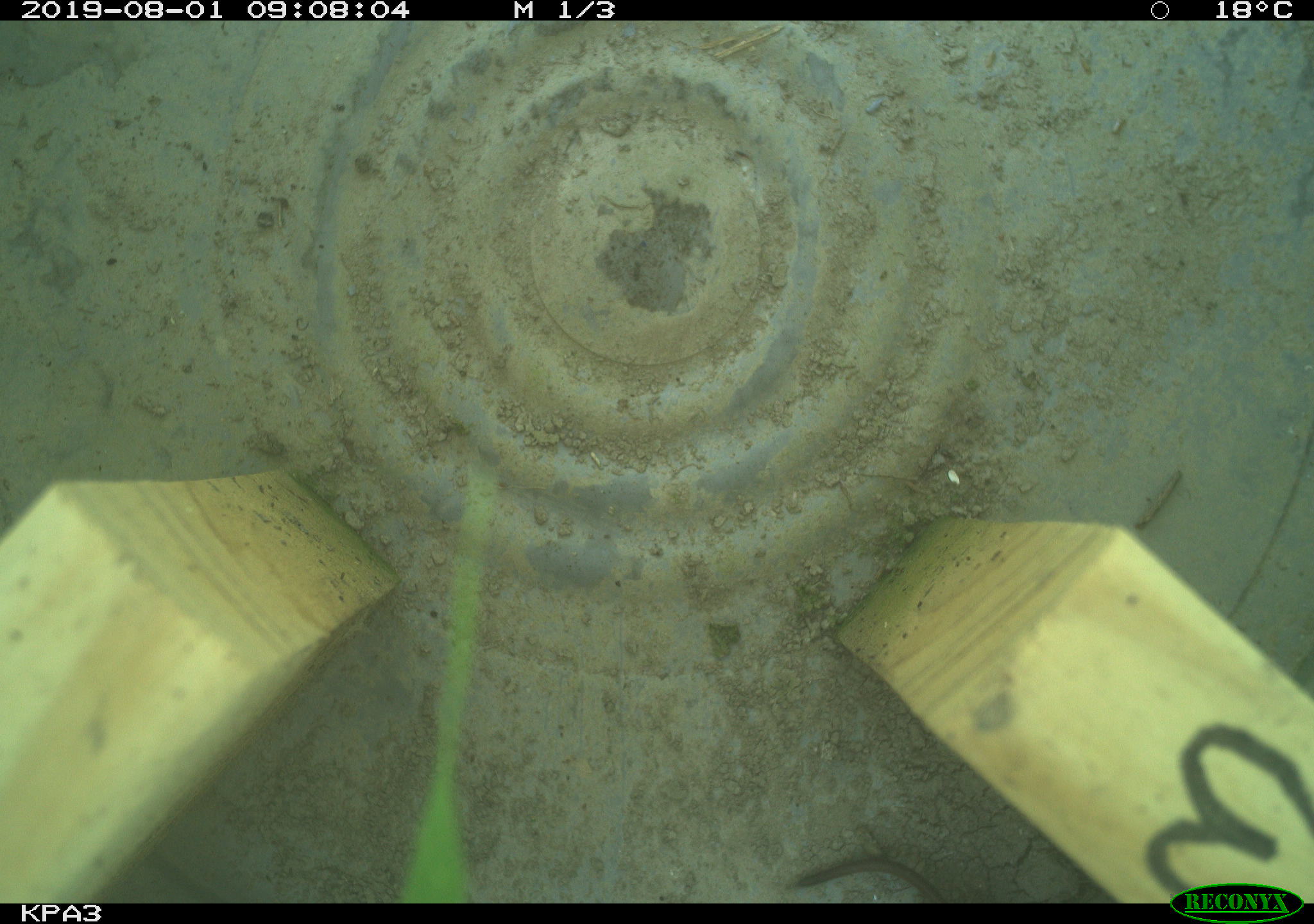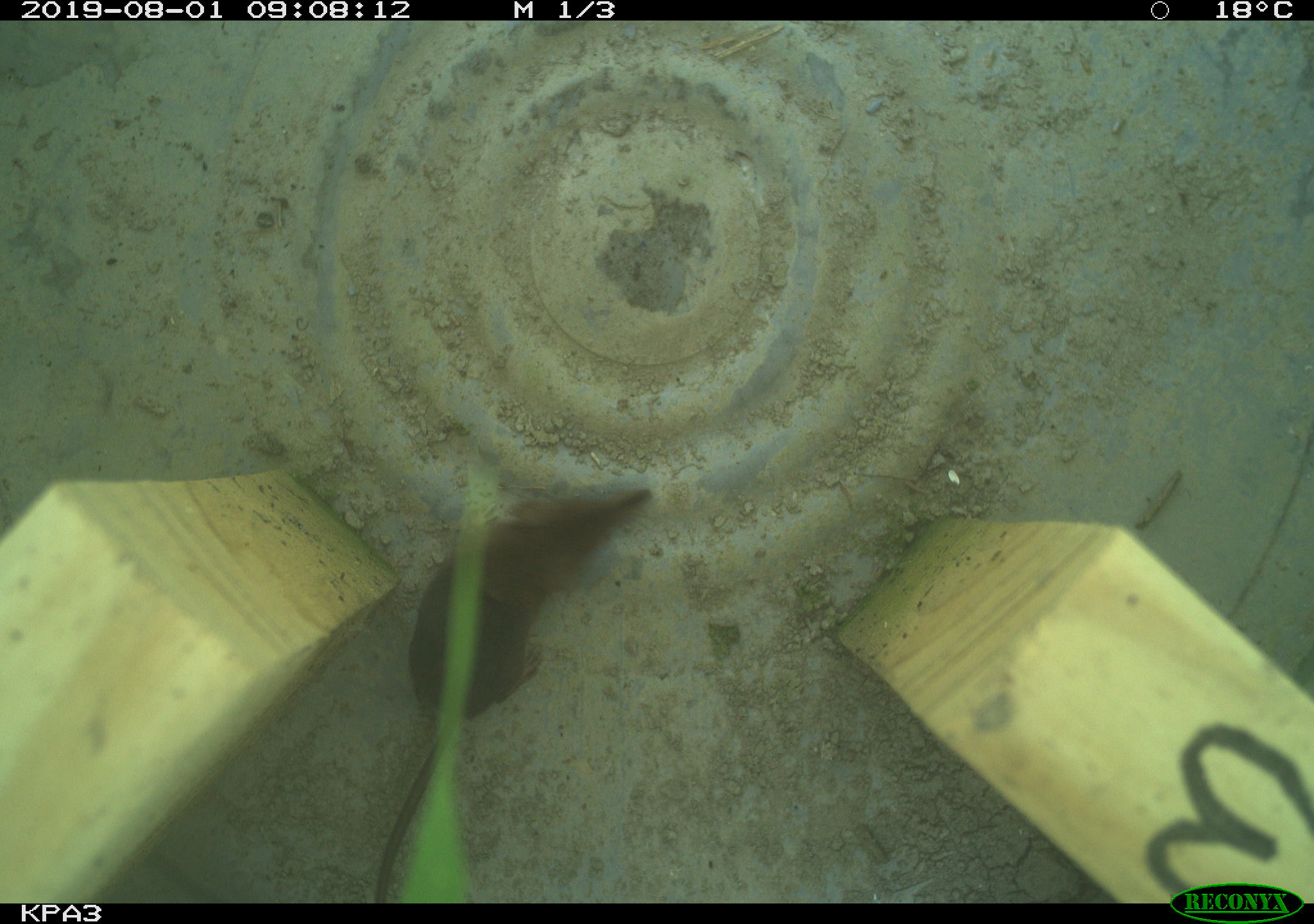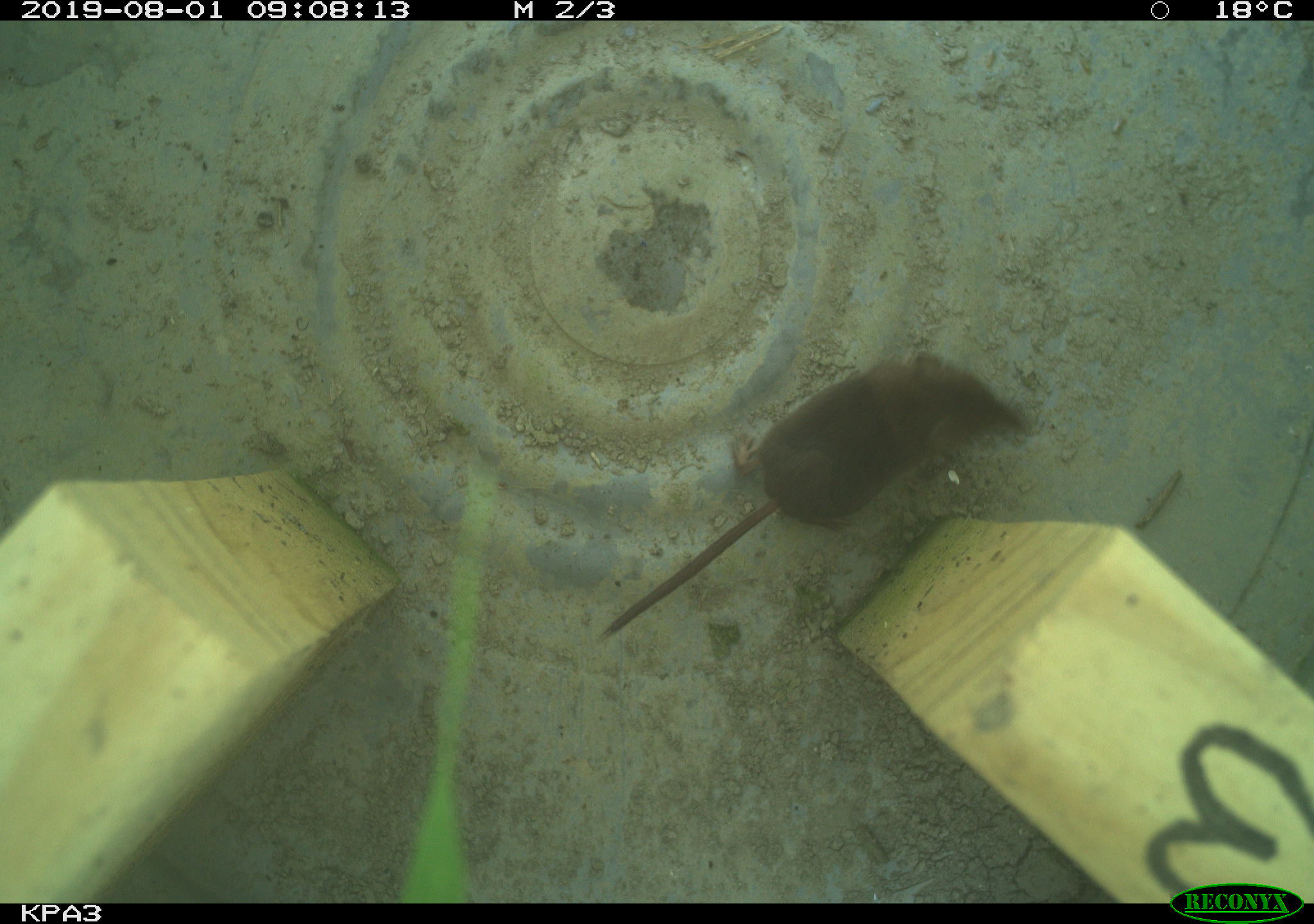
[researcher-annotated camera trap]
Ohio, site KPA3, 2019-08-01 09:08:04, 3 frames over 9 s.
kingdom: Animalia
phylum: Chordata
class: Mammalia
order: Eulipotyphla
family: Soricidae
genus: Sorex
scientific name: Sorex cinereus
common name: masked shrew